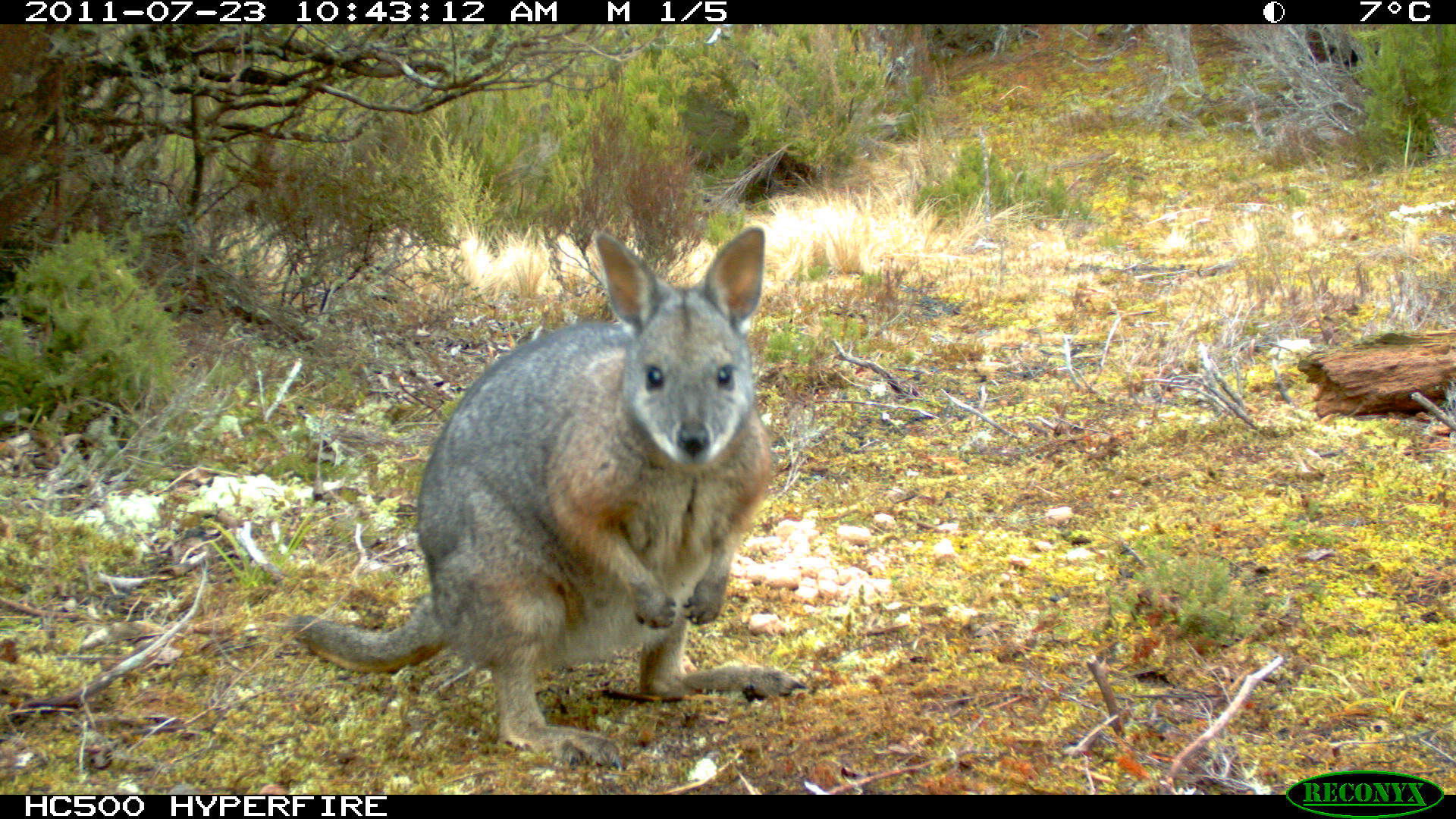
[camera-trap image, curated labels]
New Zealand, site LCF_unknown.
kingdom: Animalia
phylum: Chordata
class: Mammalia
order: Diprotodontia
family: Macropodidae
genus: Notamacropus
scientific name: Notamacropus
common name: wallaby